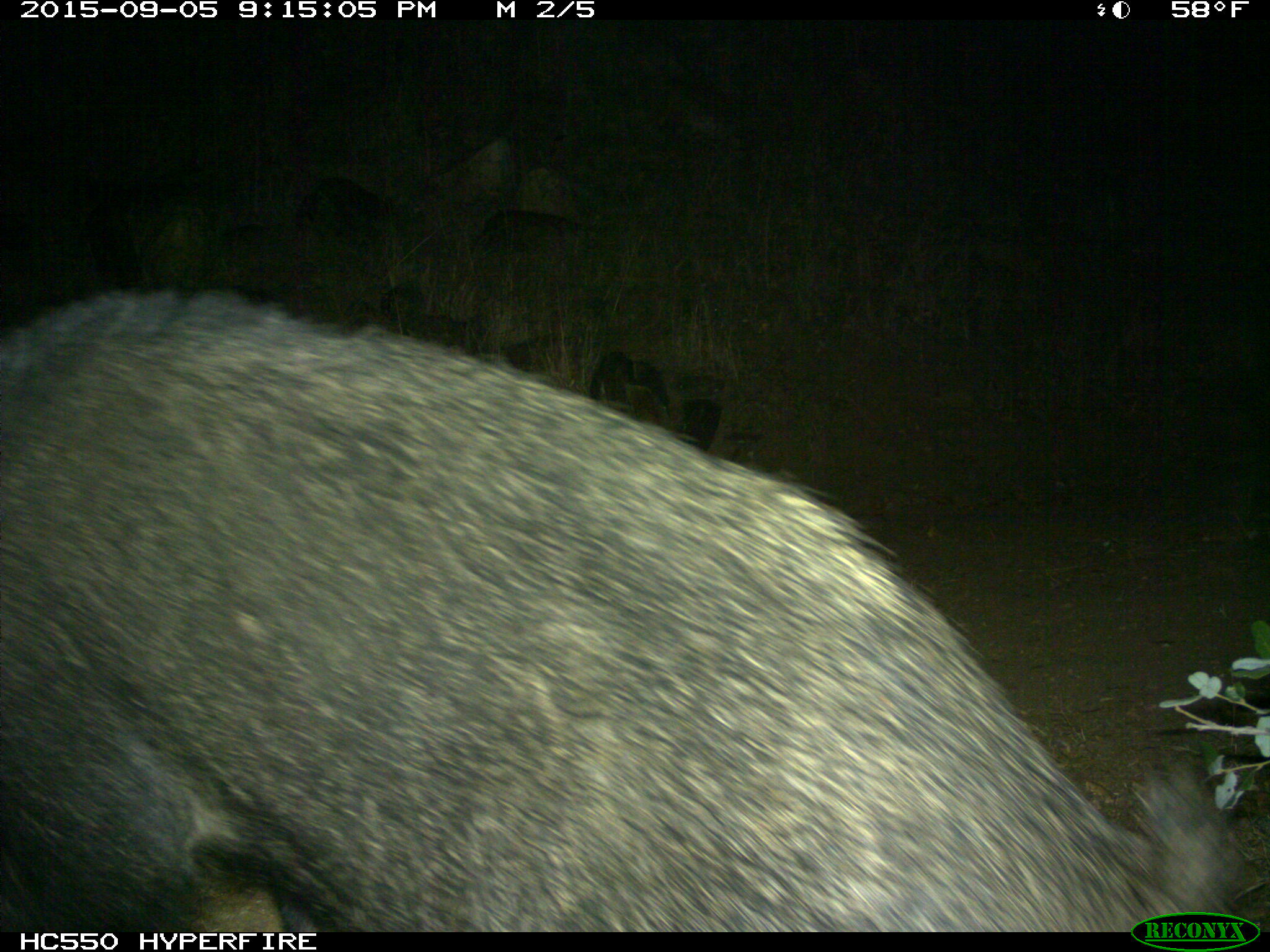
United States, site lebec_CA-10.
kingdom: Animalia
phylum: Chordata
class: Mammalia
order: Artiodactyla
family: Suidae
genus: Sus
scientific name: Sus scrofa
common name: wild boar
Sus scrofa (wild boar).